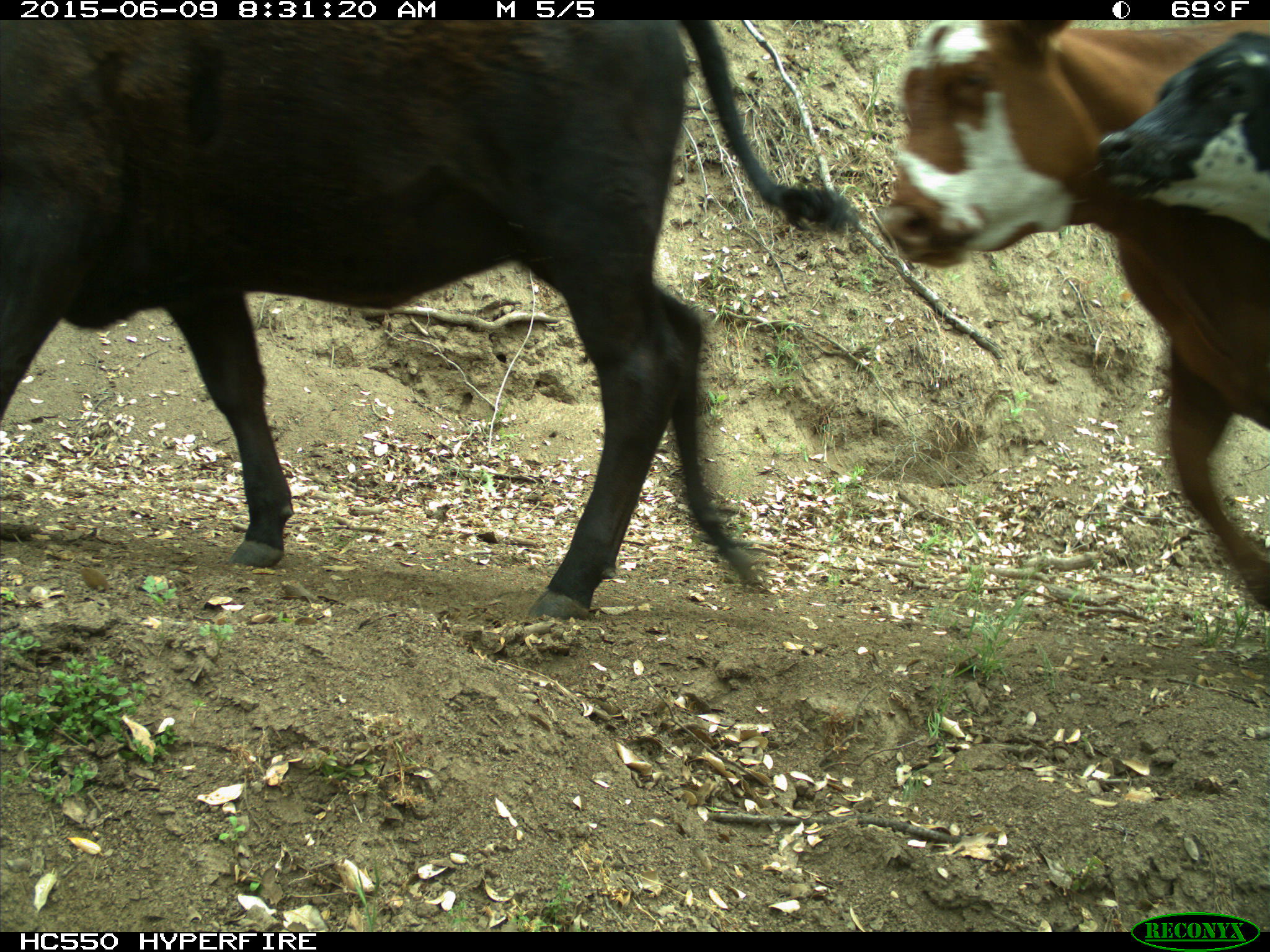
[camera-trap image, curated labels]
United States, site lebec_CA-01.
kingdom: Animalia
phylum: Chordata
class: Mammalia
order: Artiodactyla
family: Bovidae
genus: Bos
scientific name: Bos taurus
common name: domestic cow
Bos taurus (domestic cow).